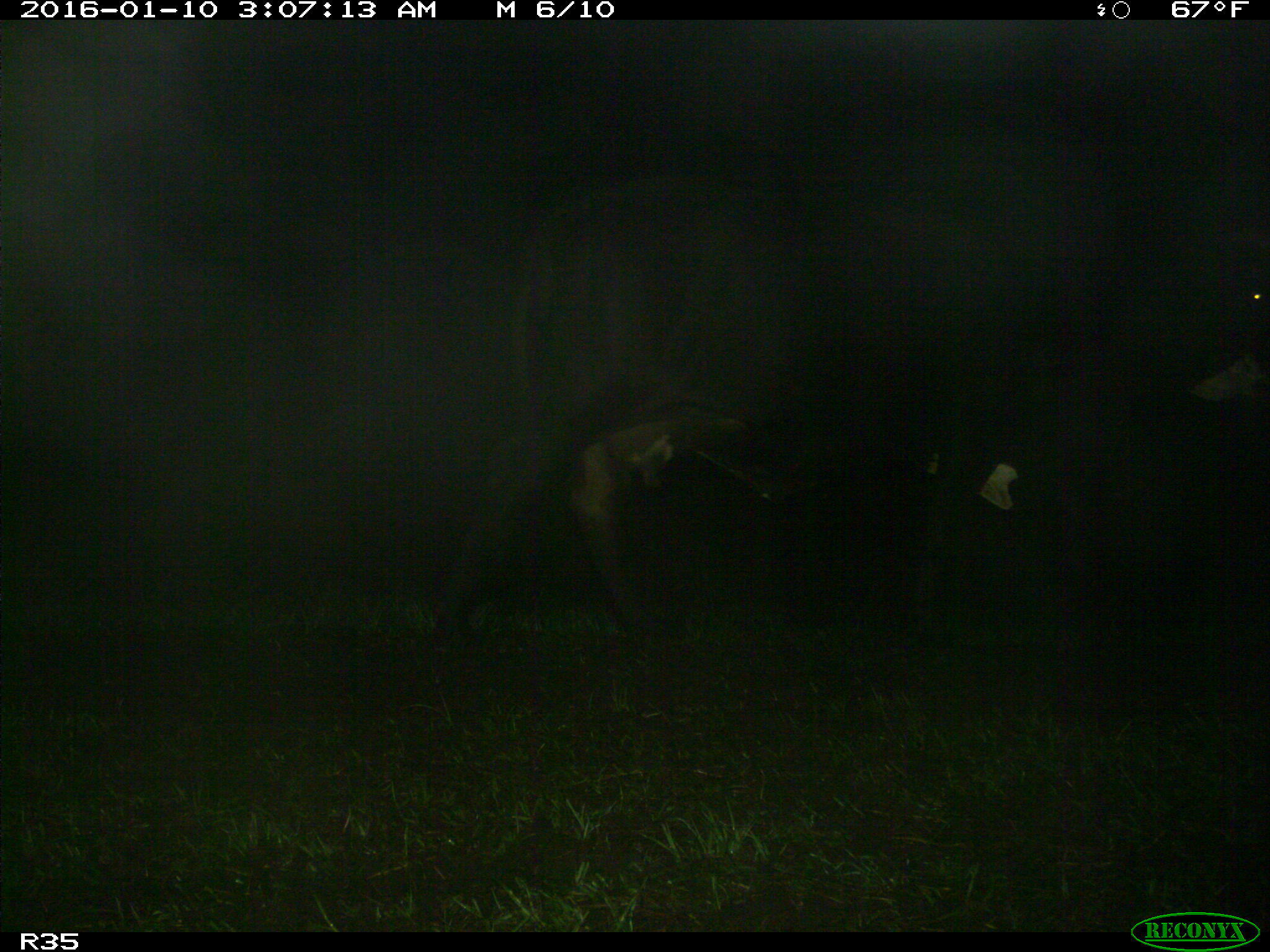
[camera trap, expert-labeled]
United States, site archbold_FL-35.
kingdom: Animalia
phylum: Chordata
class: Mammalia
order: Artiodactyla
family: Bovidae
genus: Bos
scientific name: Bos taurus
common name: domestic cow